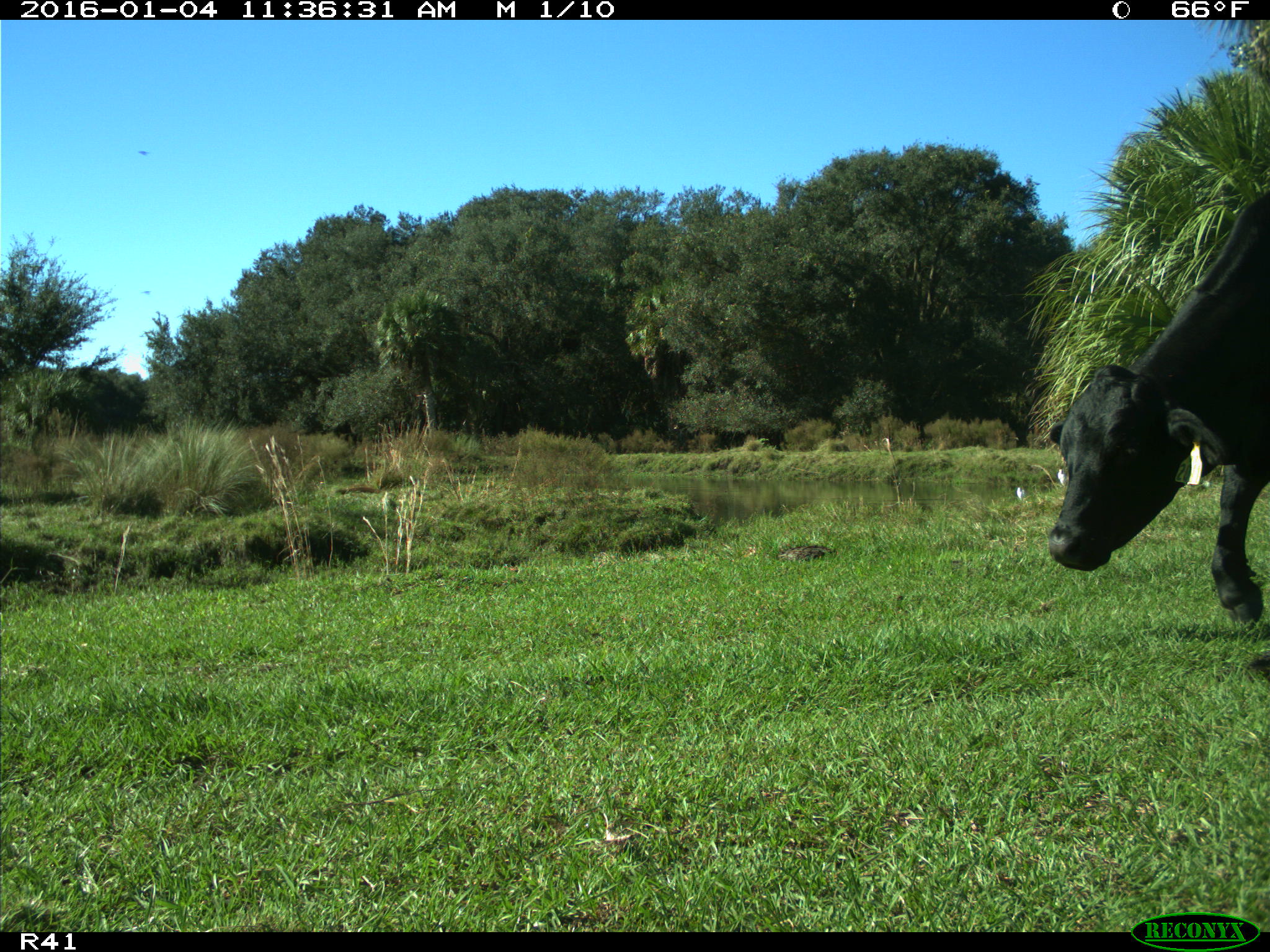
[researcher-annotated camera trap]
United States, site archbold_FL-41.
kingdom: Animalia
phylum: Chordata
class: Mammalia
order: Artiodactyla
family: Bovidae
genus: Bos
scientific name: Bos taurus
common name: domestic cow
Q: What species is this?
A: Bos taurus (domestic cow).